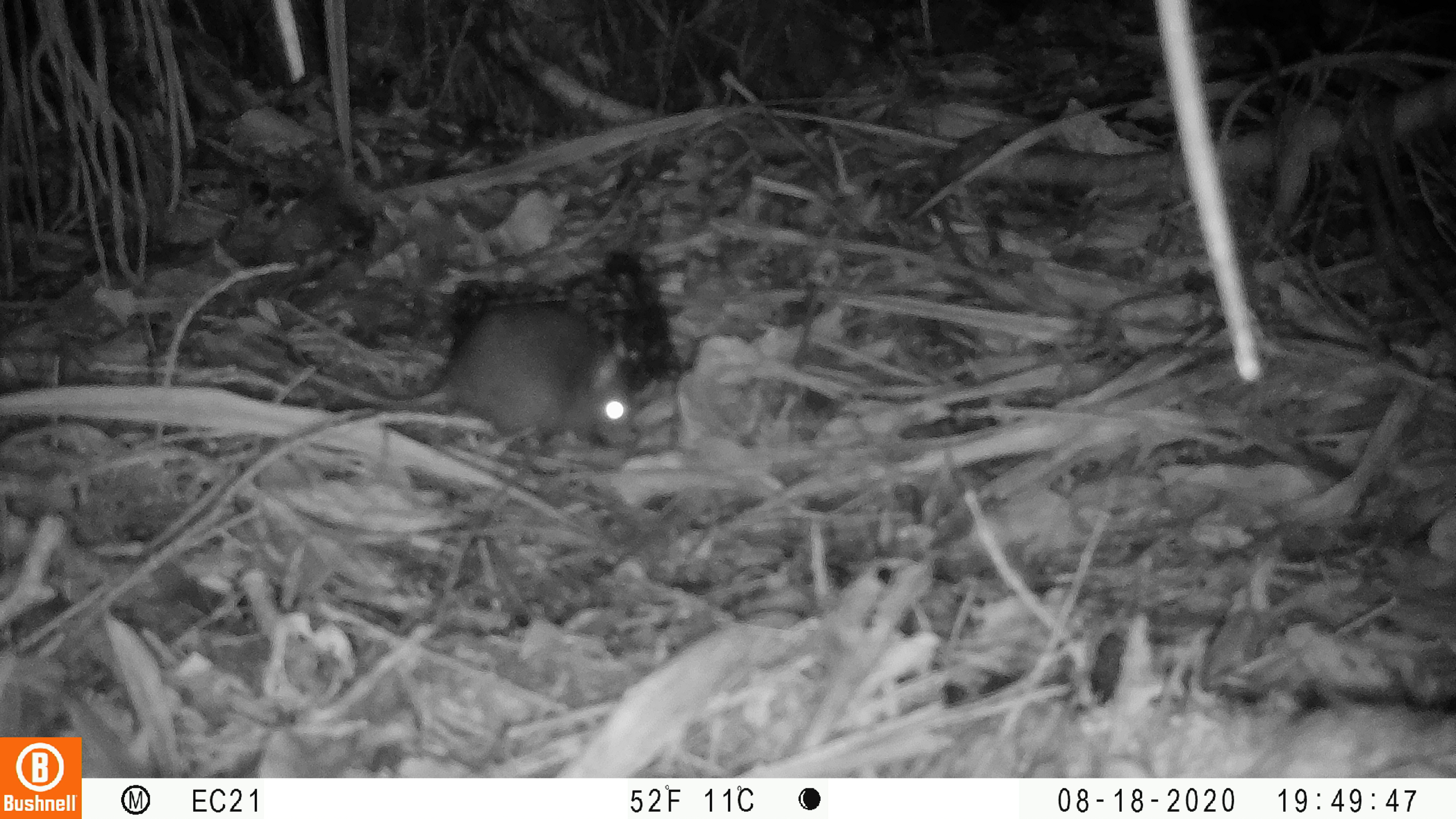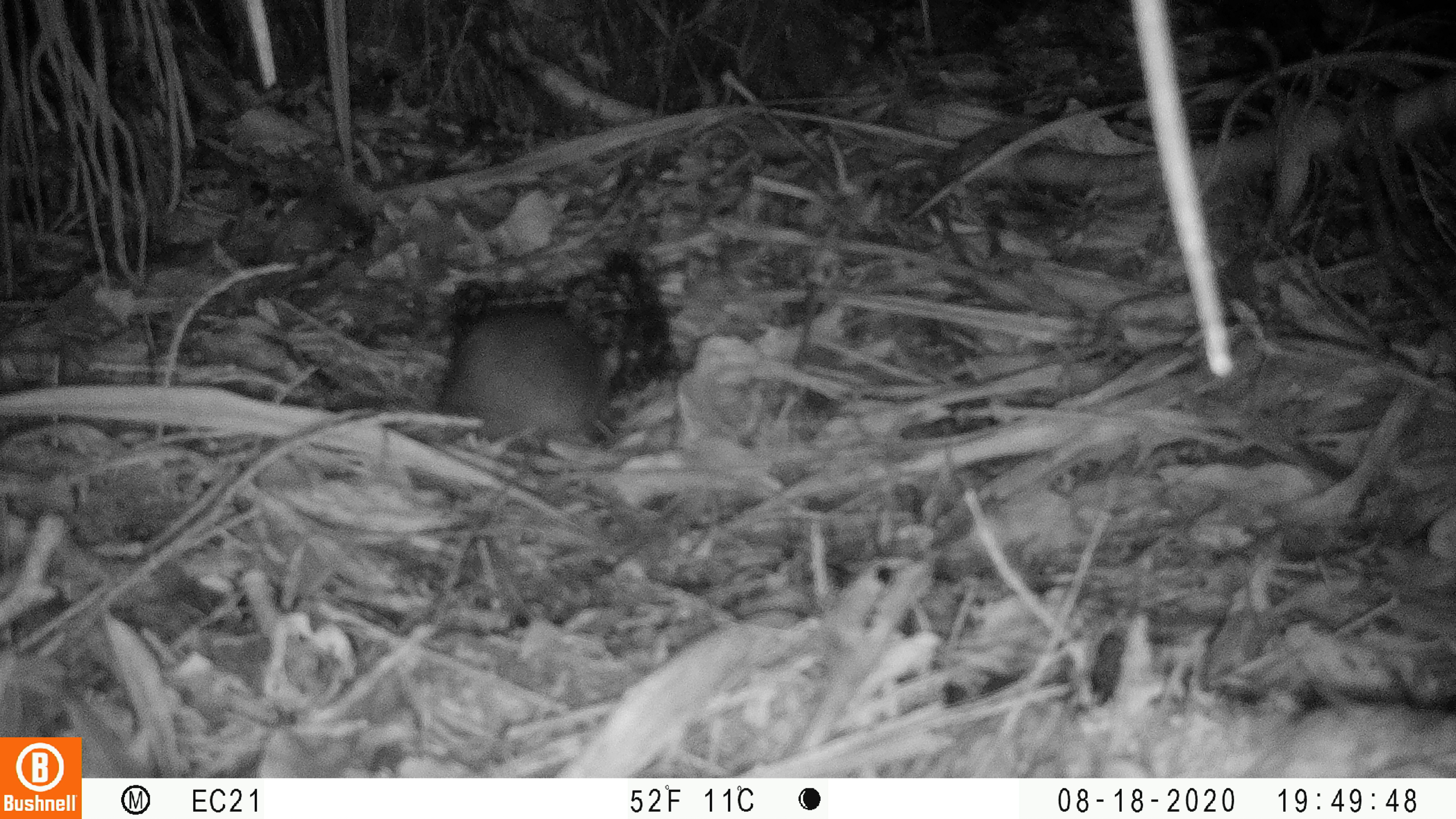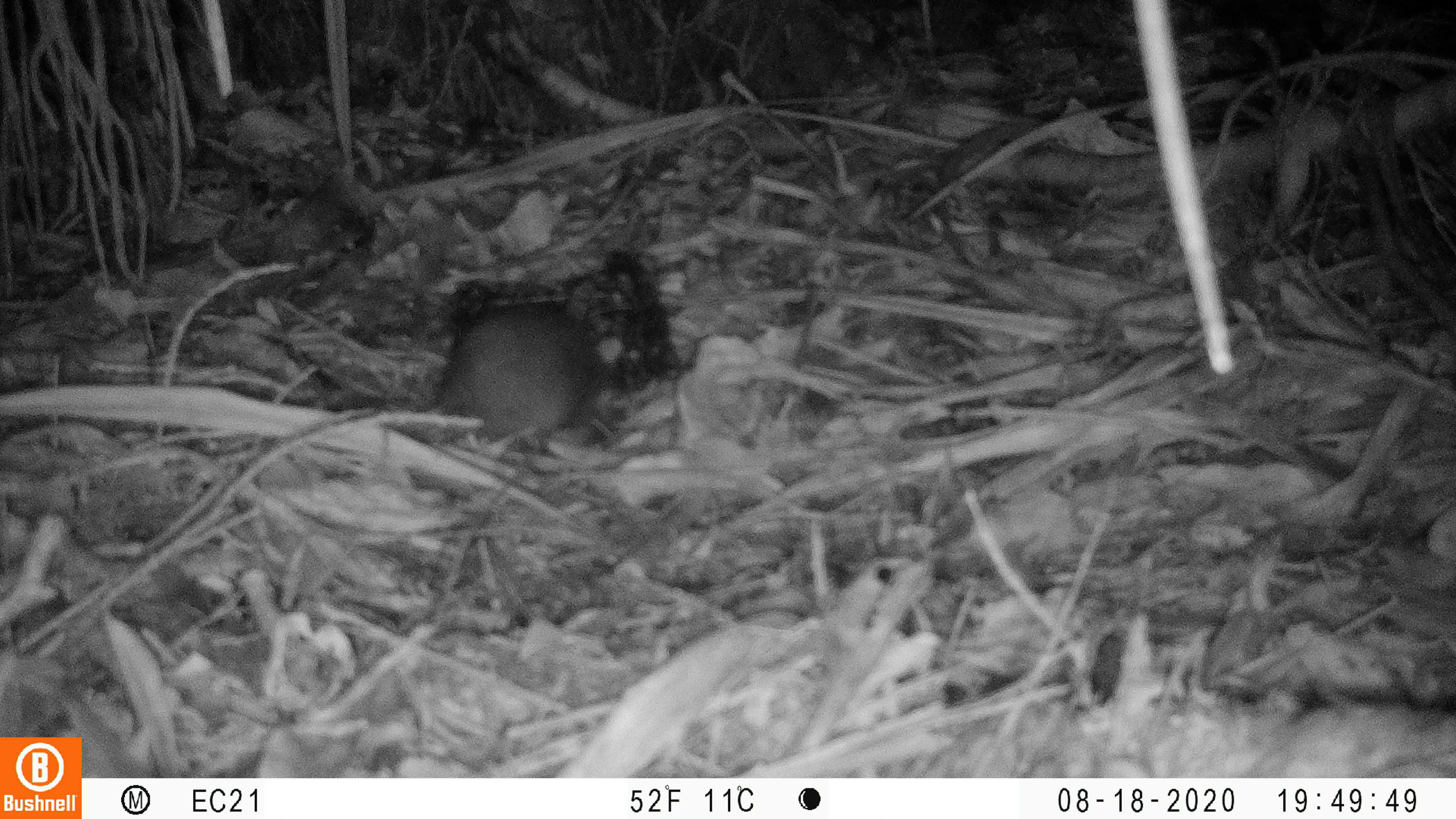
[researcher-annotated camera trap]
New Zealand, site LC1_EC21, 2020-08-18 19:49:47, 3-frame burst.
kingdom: Animalia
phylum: Chordata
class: Mammalia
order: Rodentia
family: Muridae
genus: Rattus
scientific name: Rattus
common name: rat